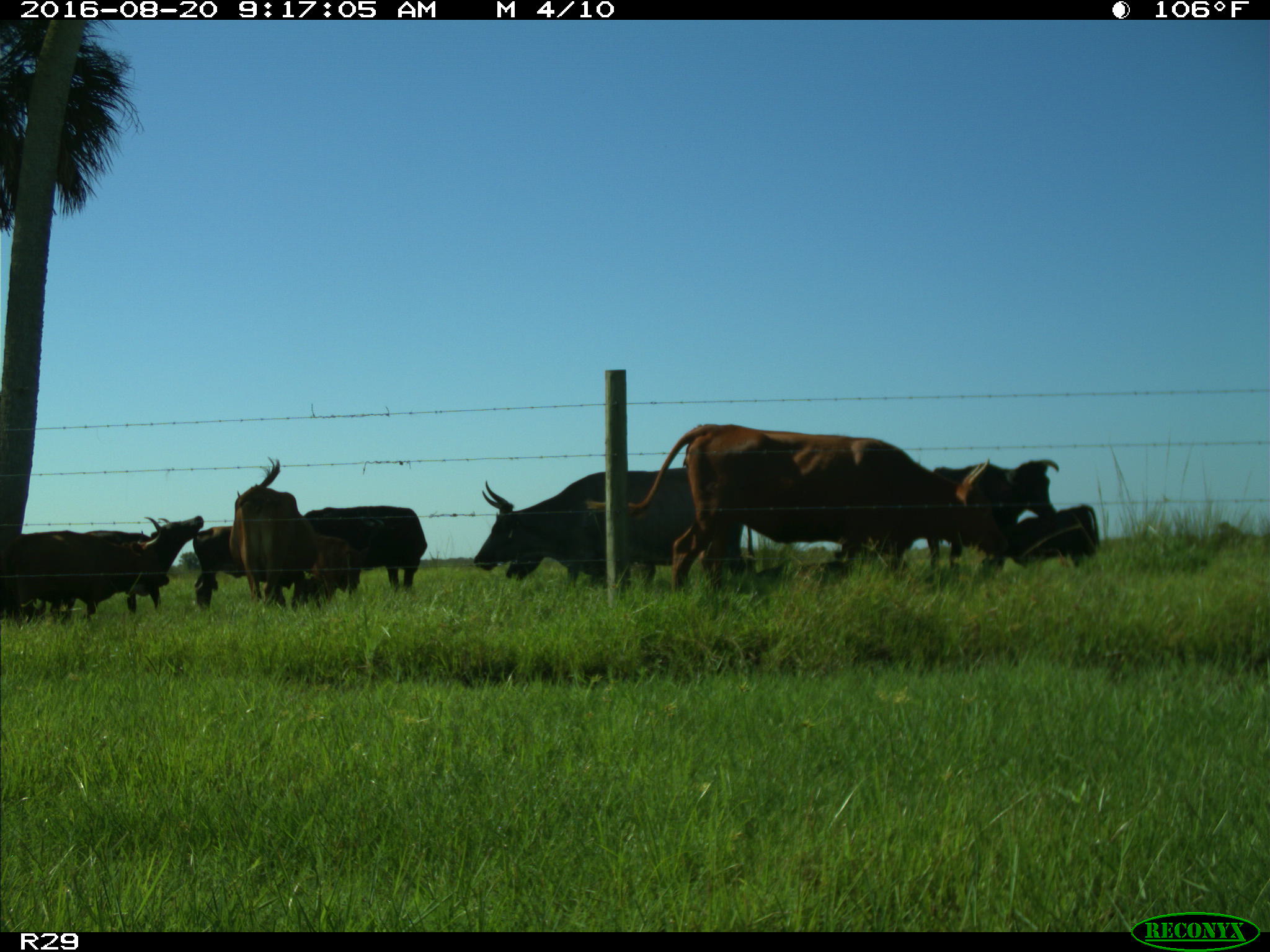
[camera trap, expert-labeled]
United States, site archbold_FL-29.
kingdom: Animalia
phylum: Chordata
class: Mammalia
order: Artiodactyla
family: Bovidae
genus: Bos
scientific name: Bos taurus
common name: domestic cow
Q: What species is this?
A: Bos taurus (domestic cow).